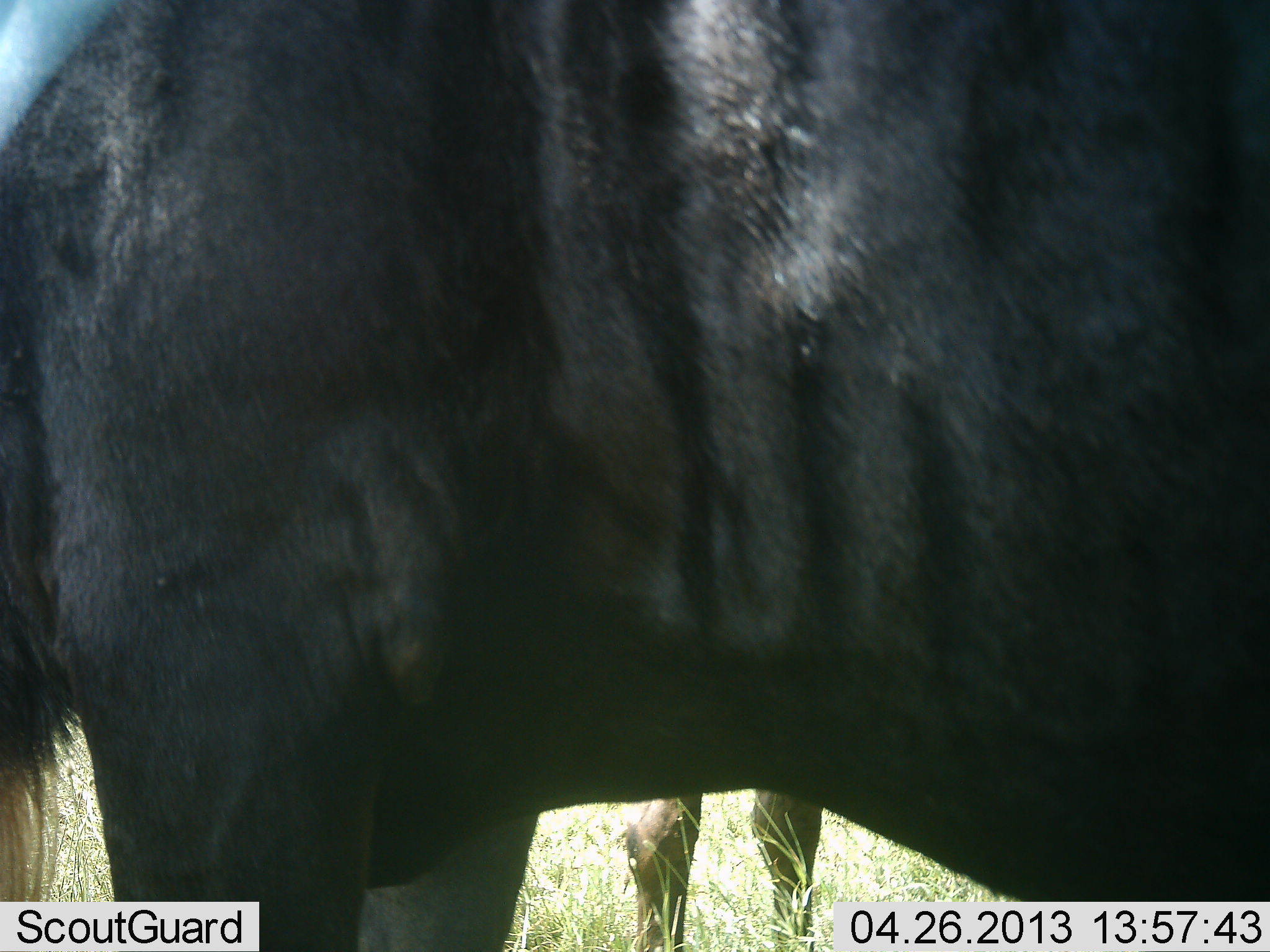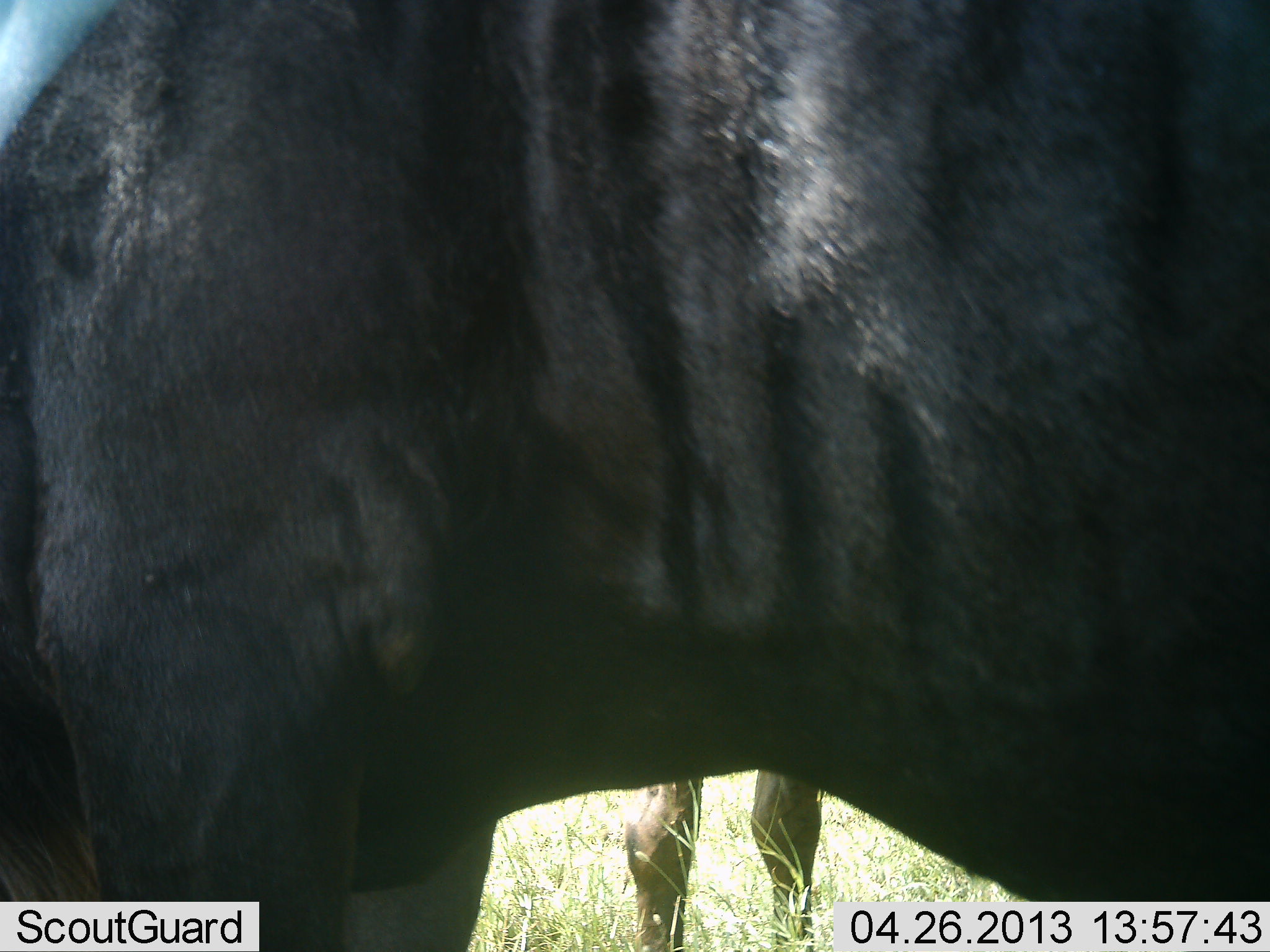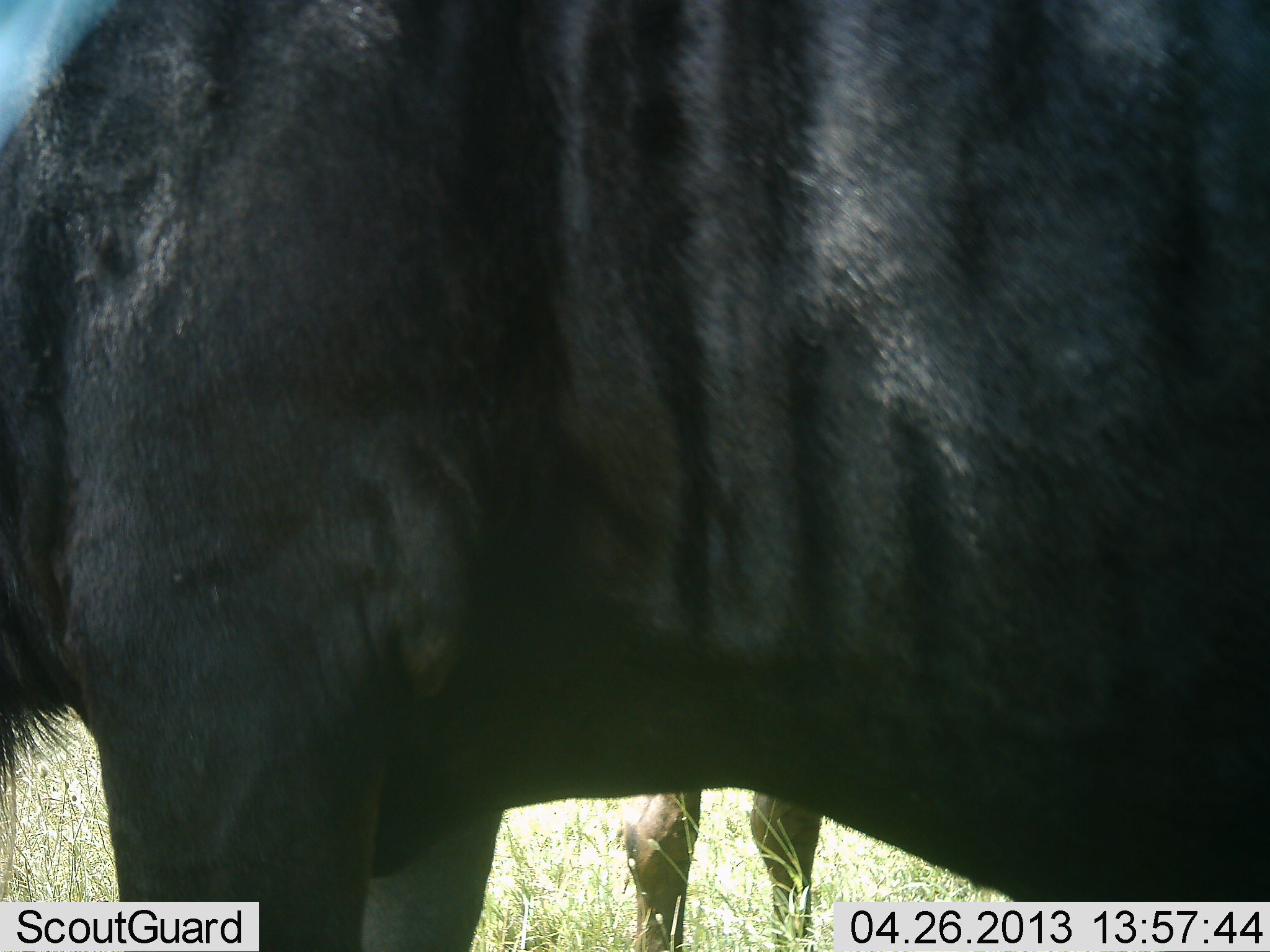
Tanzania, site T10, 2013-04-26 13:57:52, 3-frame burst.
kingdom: Animalia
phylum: Chordata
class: Mammalia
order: Artiodactyla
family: Bovidae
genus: Connochaetes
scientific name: Connochaetes taurinus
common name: blue wildebeest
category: wildebeest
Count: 2.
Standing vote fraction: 100%.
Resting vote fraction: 0%.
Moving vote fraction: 0%.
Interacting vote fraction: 0%.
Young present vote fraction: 0%.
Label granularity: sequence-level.